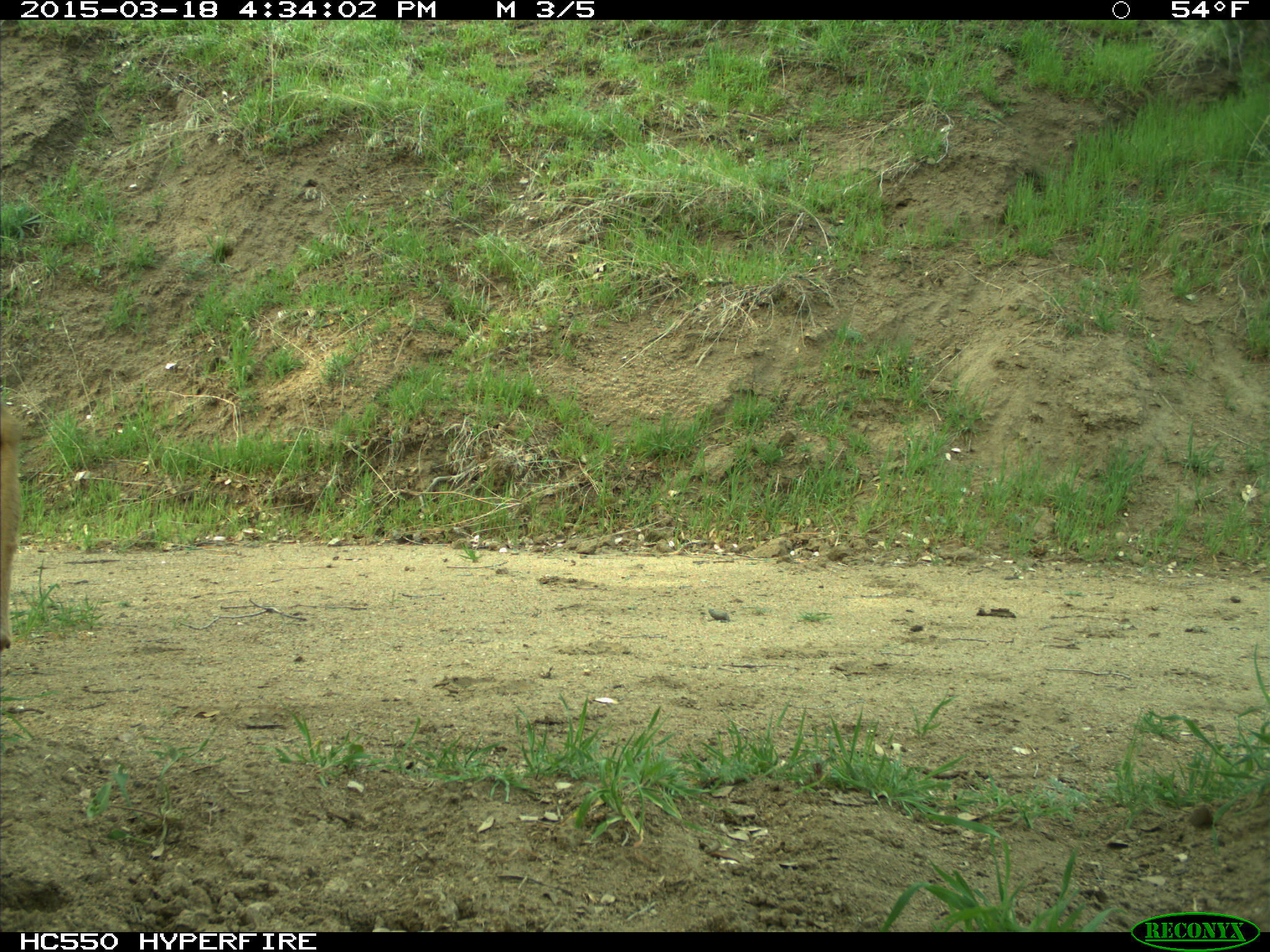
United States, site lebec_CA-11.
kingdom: Animalia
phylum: Chordata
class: Mammalia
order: Artiodactyla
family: Cervidae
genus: Odocoileus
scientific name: Odocoileus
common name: deer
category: unidentified deer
Unidentified deer (deer) (Odocoileus).